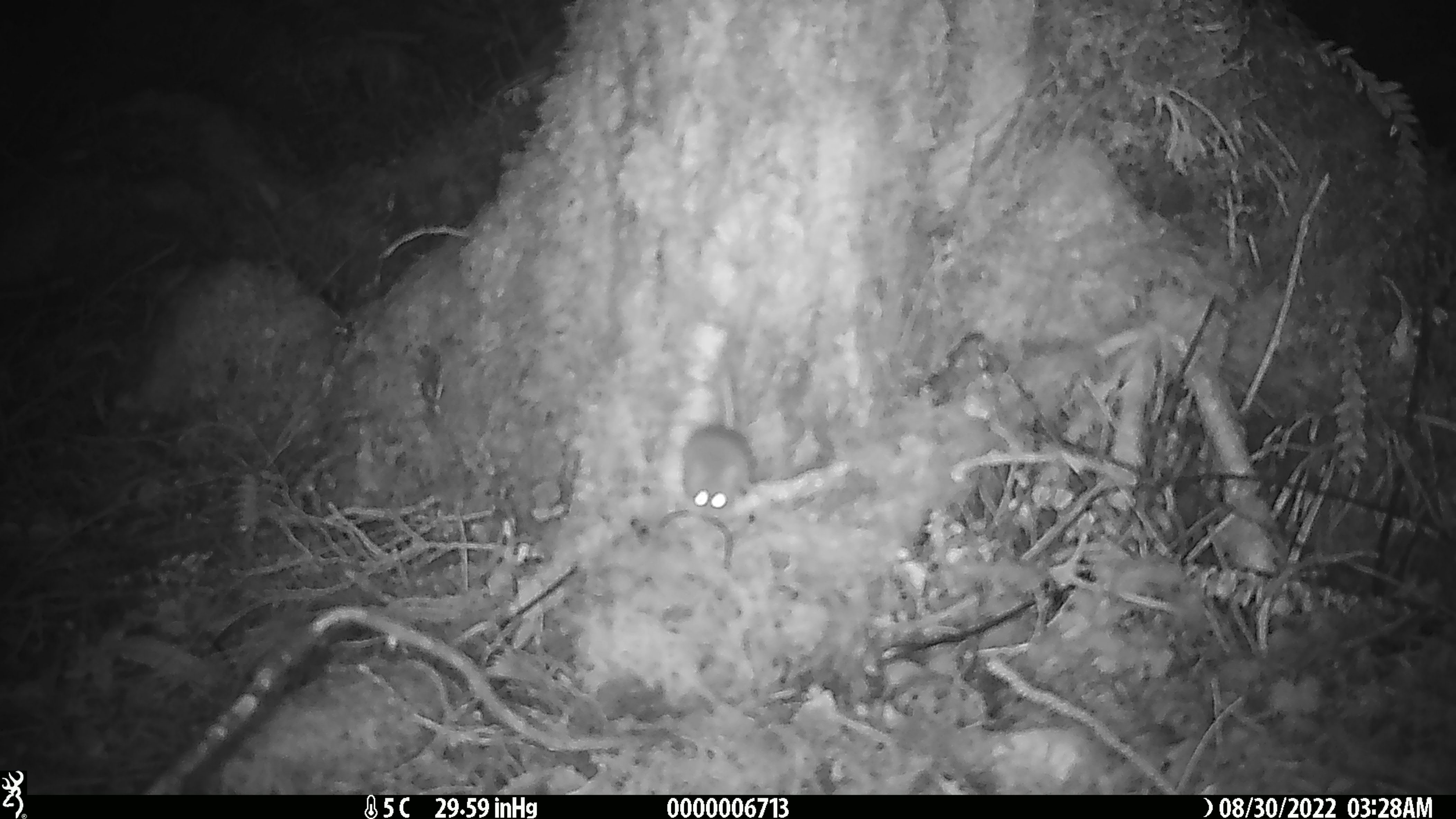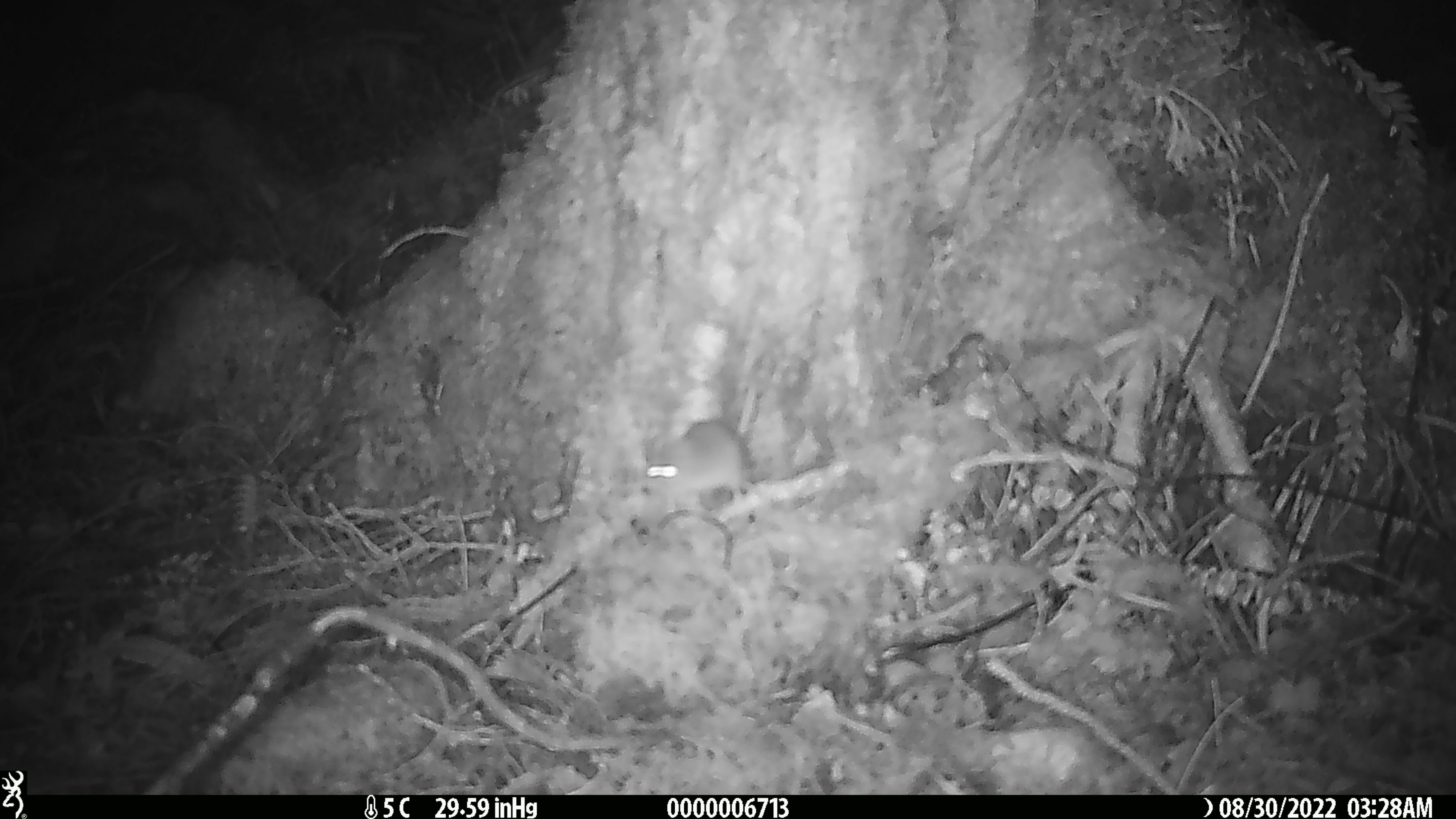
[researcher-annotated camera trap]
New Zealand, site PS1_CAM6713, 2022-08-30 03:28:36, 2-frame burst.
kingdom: Animalia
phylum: Chordata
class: Mammalia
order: Rodentia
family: Muridae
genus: Mus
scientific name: Mus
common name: mouse